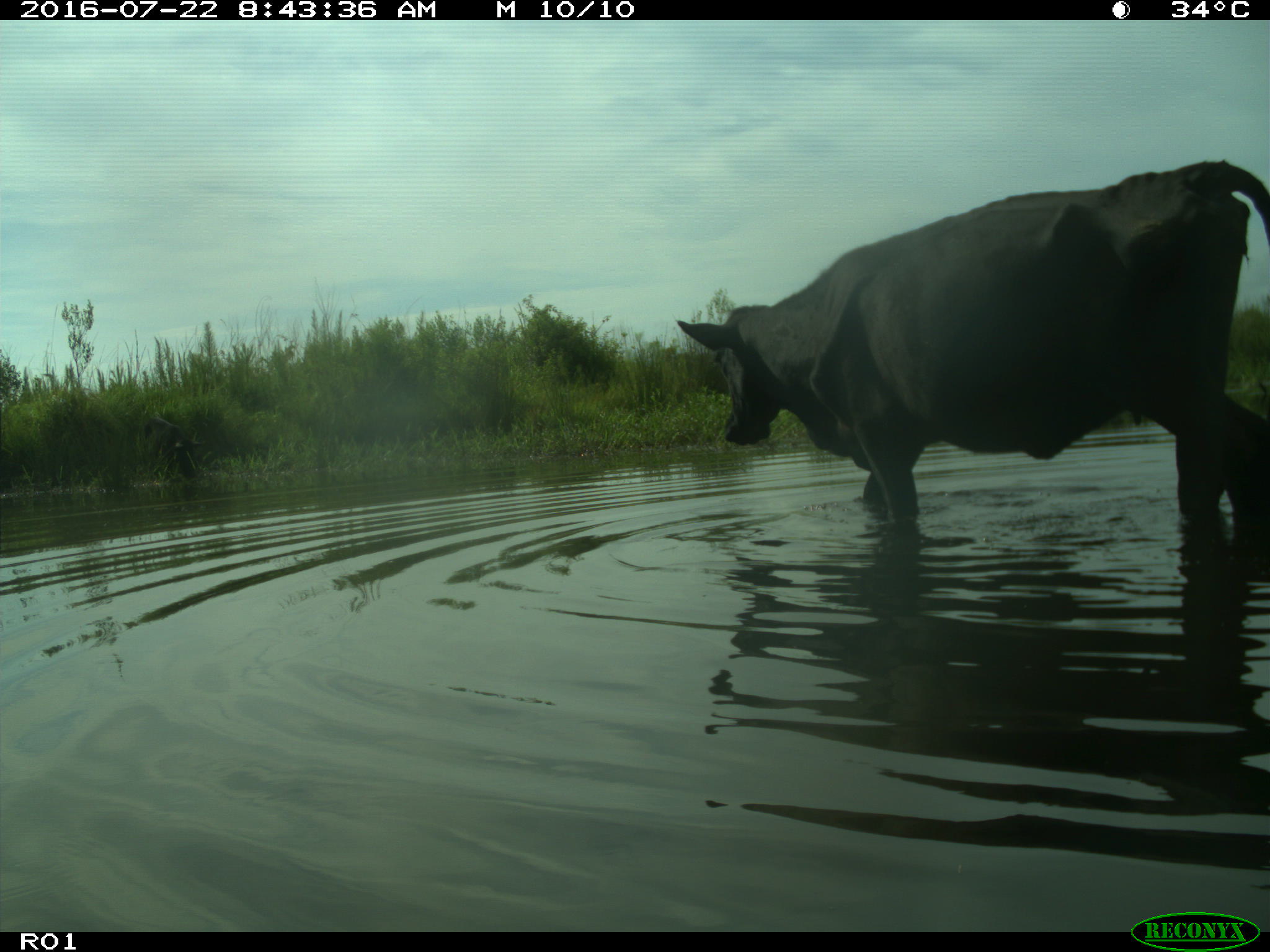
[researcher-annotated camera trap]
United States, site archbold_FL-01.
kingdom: Animalia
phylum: Chordata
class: Mammalia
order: Artiodactyla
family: Bovidae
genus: Bos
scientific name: Bos taurus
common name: domestic cow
Bos taurus (domestic cow).